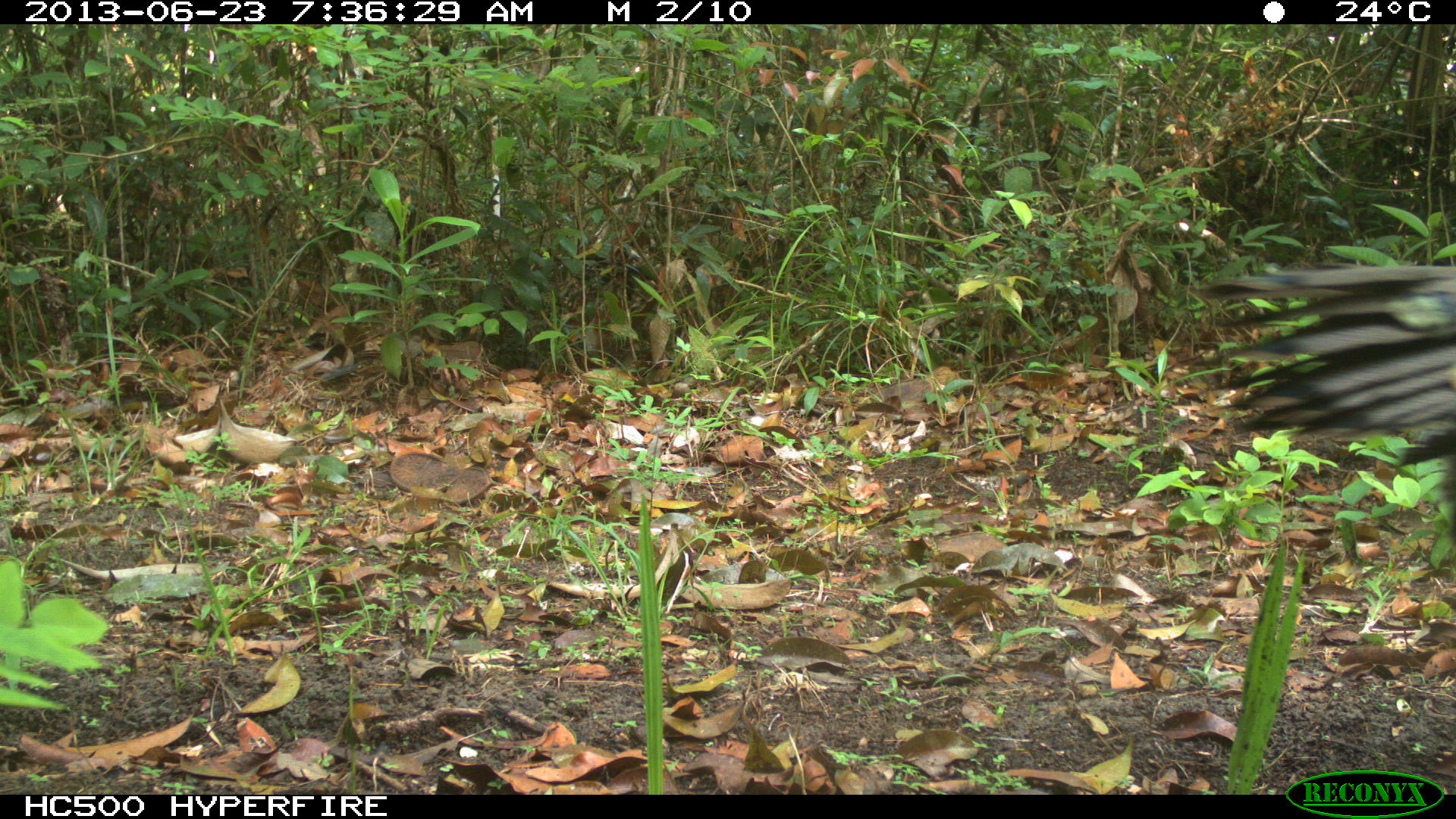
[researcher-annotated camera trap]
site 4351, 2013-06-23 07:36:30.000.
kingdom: Animalia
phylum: Chordata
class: Aves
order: Galliformes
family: Phasianidae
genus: Meleagris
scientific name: Meleagris ocellata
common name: ocellated turkey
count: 1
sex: male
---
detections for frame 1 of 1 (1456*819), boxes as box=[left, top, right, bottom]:
meleagris ocellata: box=[1190, 262, 1456, 442]